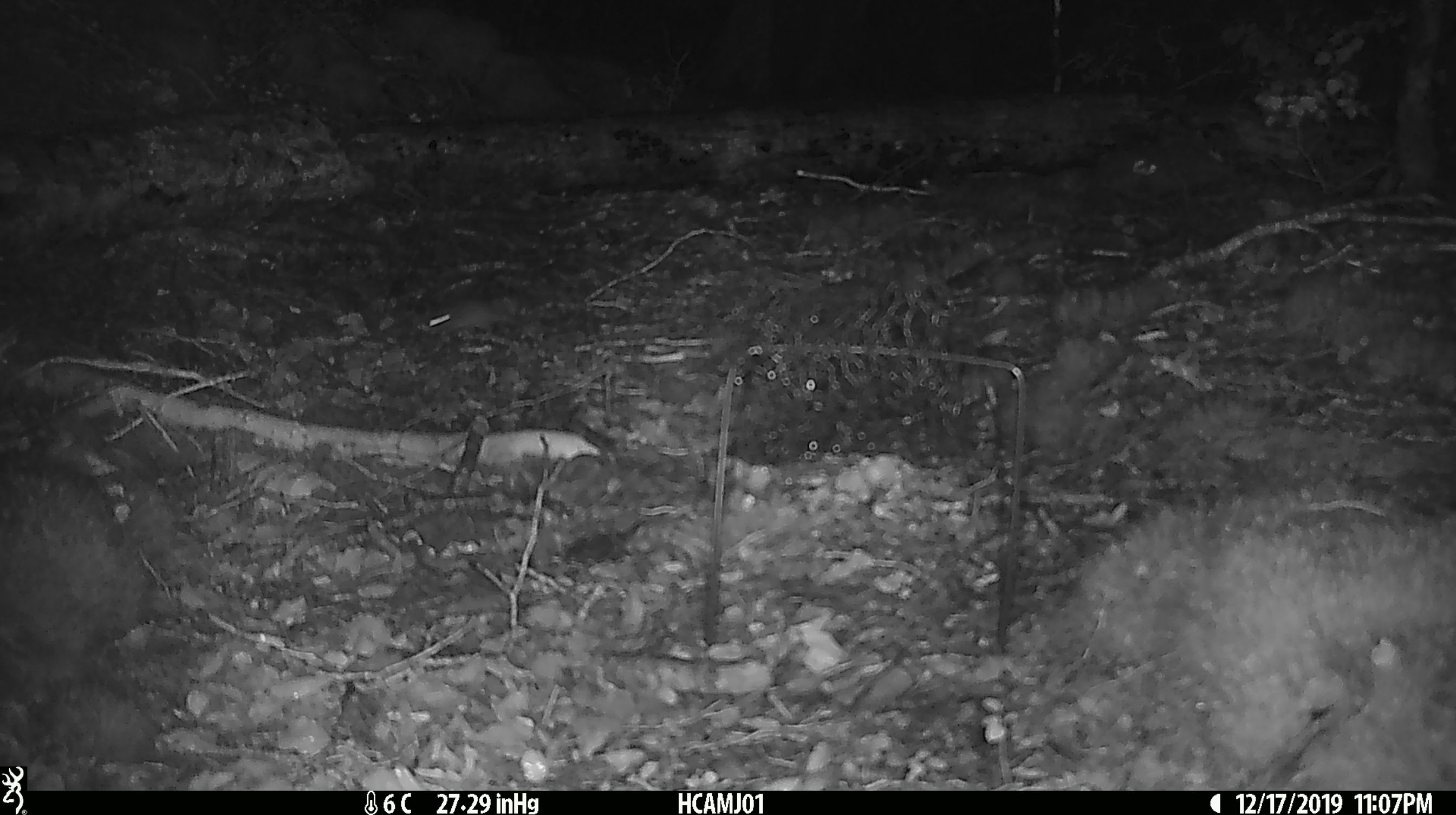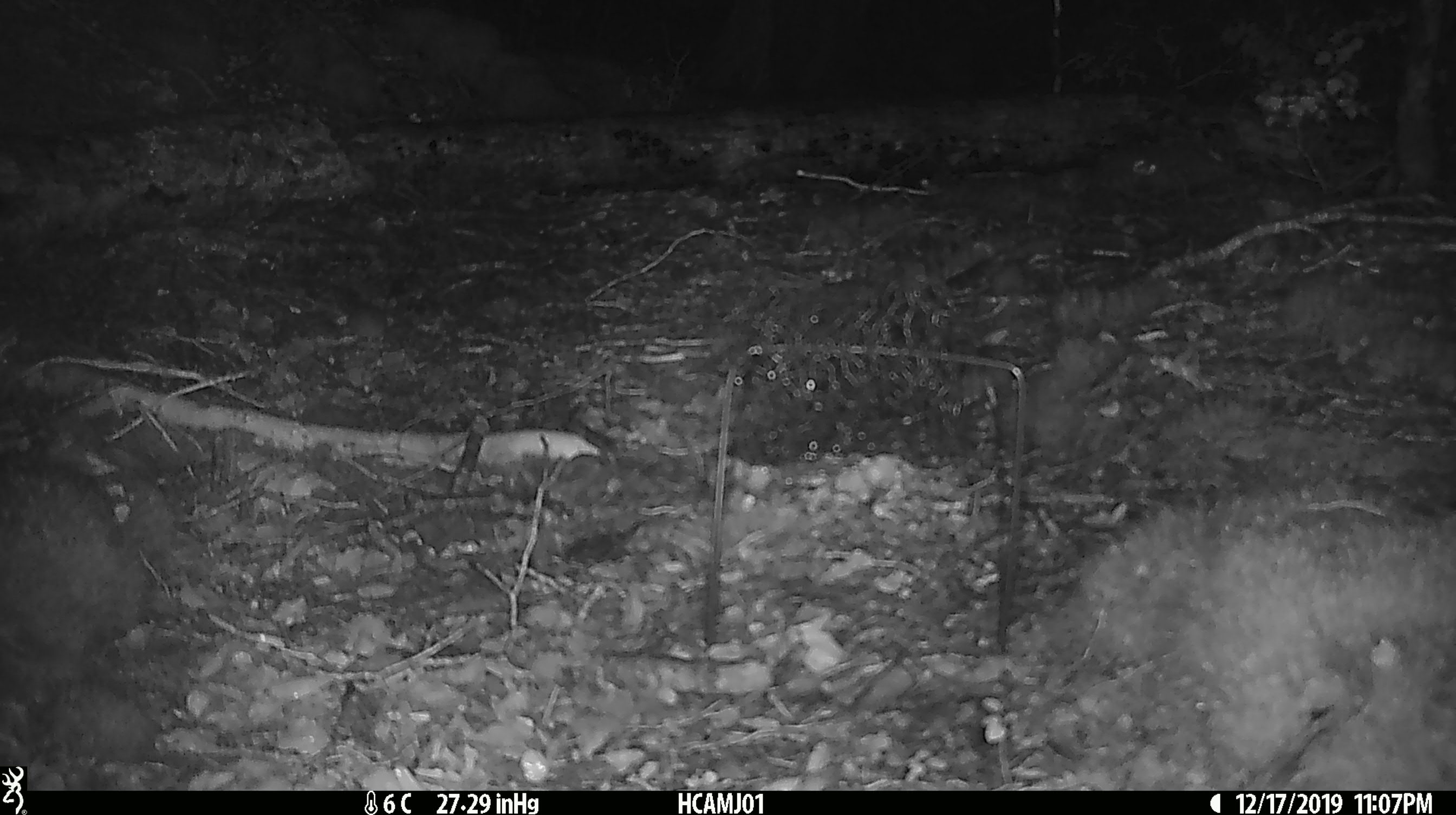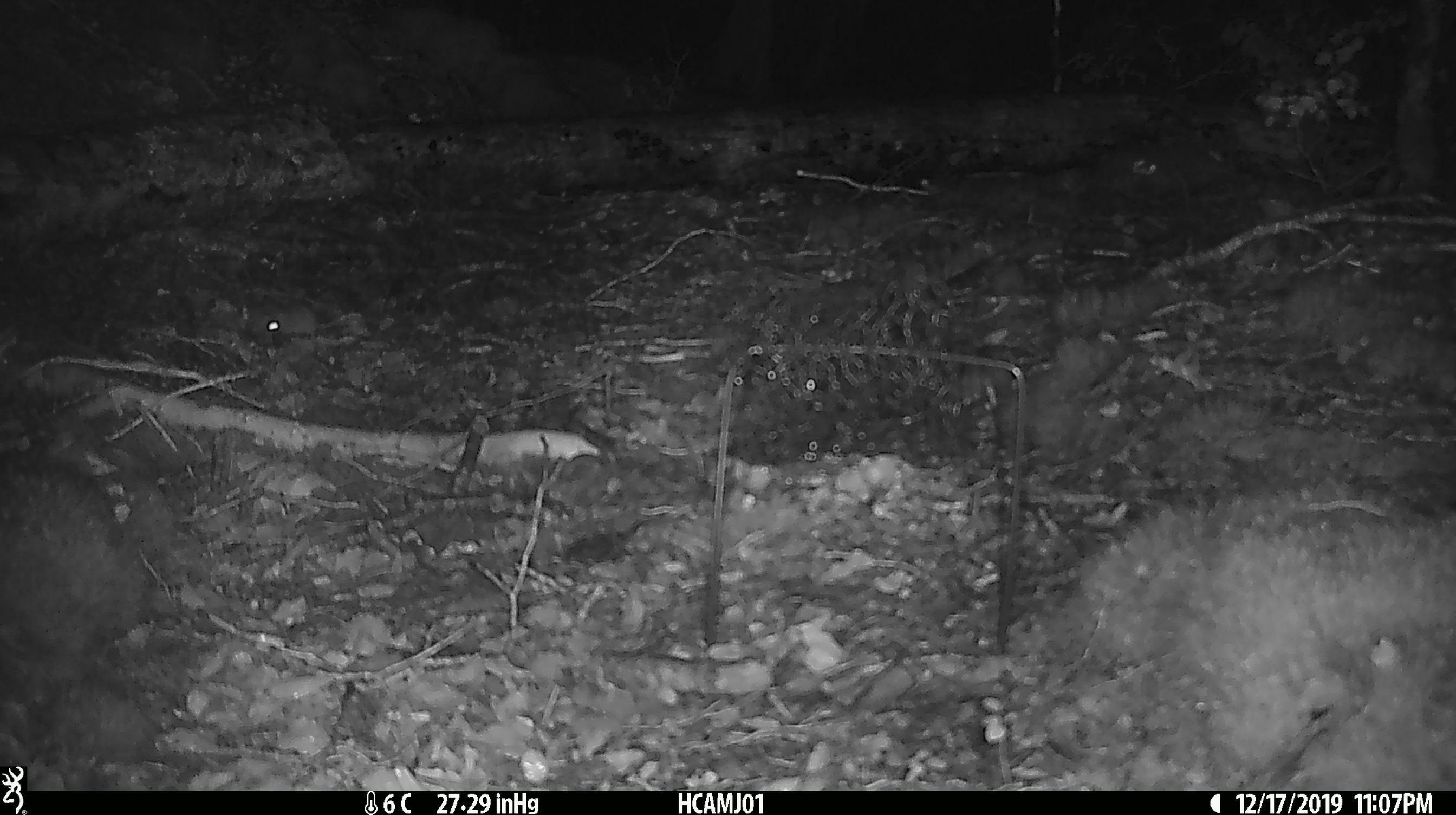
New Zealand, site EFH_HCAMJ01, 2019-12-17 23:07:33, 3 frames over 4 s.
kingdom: Animalia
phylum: Chordata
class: Mammalia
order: Rodentia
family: Muridae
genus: Mus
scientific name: Mus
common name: mouse